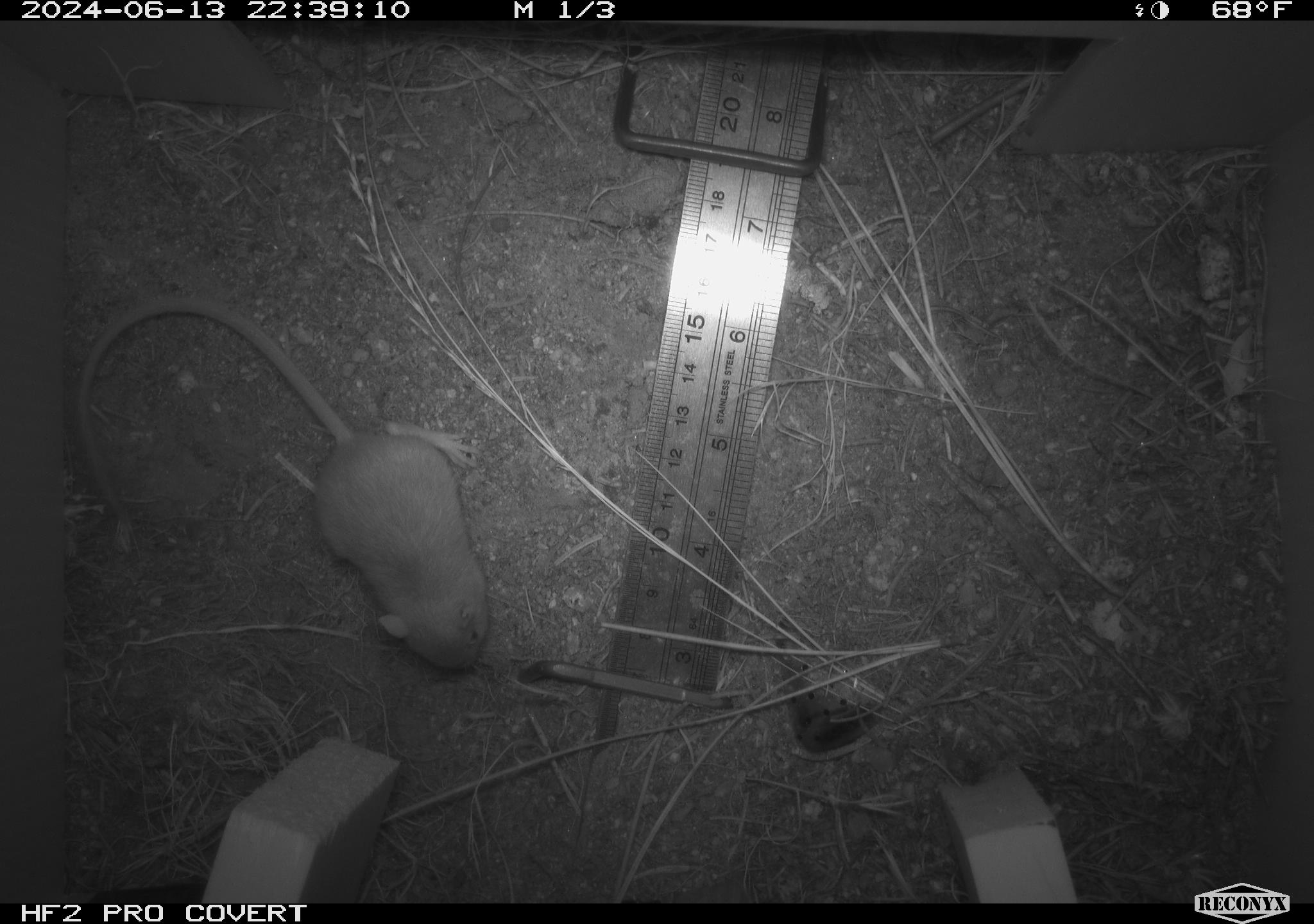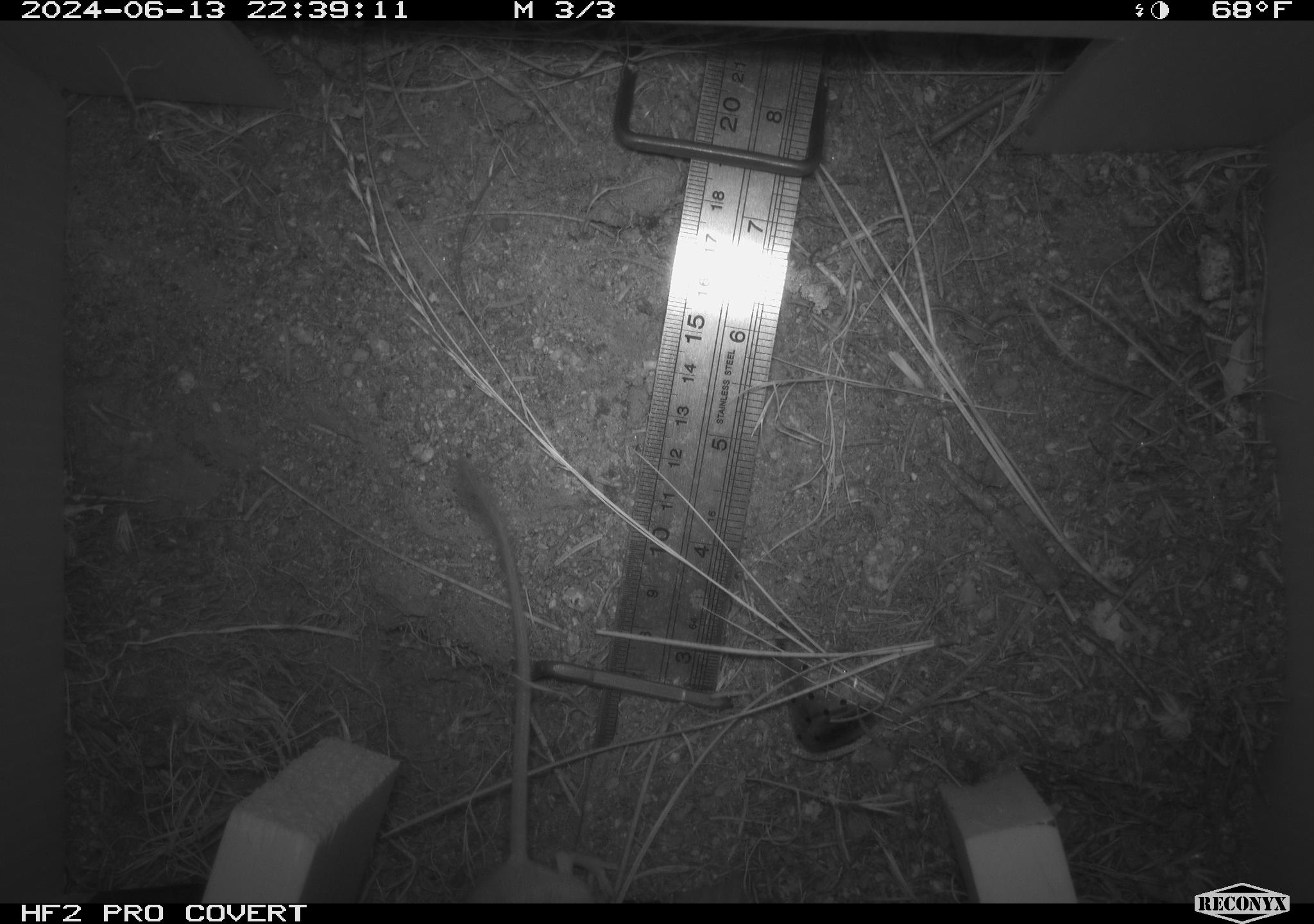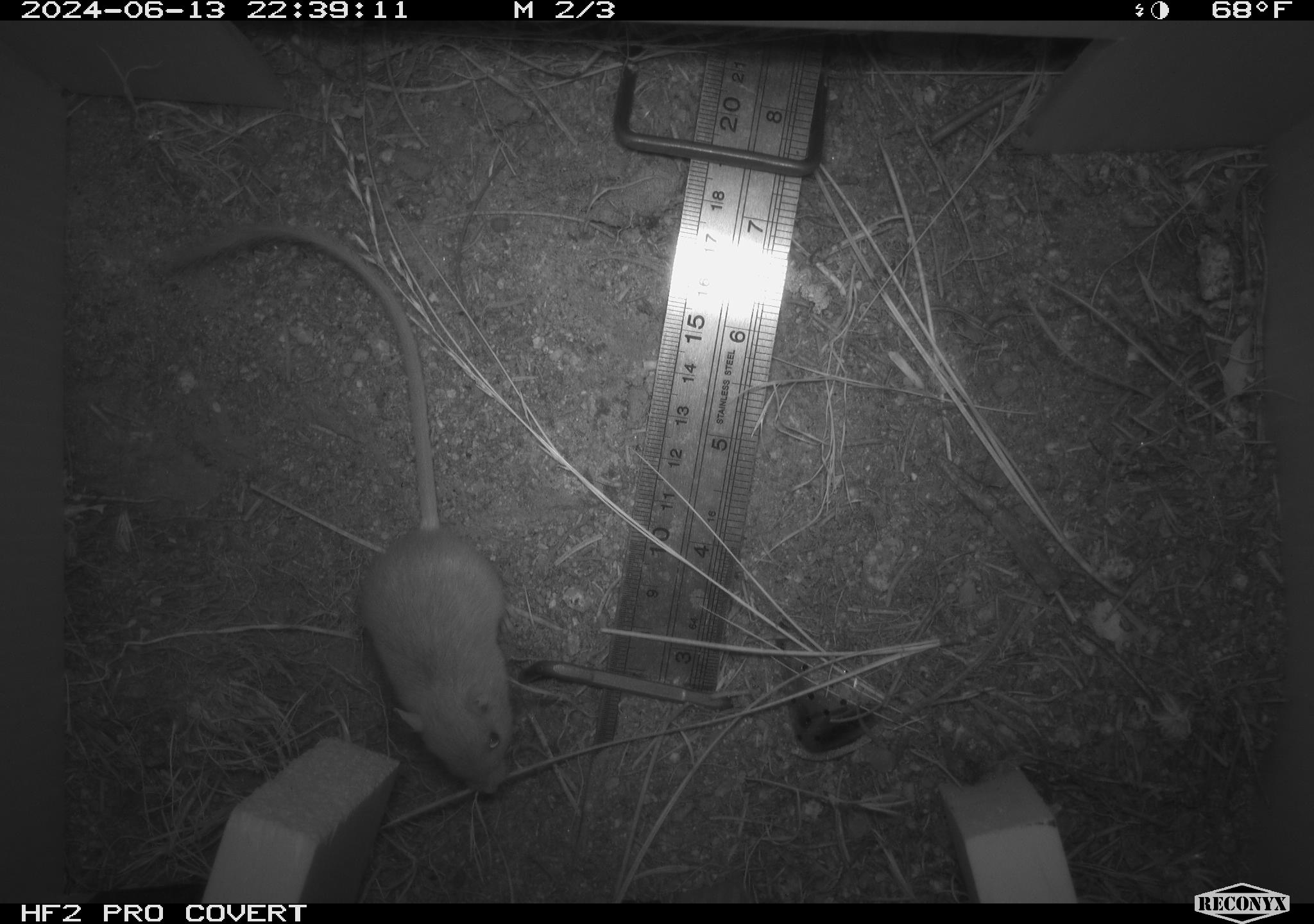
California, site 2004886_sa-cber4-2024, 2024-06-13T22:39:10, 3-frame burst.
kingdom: Animalia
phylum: Chordata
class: Mammalia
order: Rodentia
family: Heteromyidae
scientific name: Heteromyidae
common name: kangaroo rats and pocket mice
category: heteromyidae family